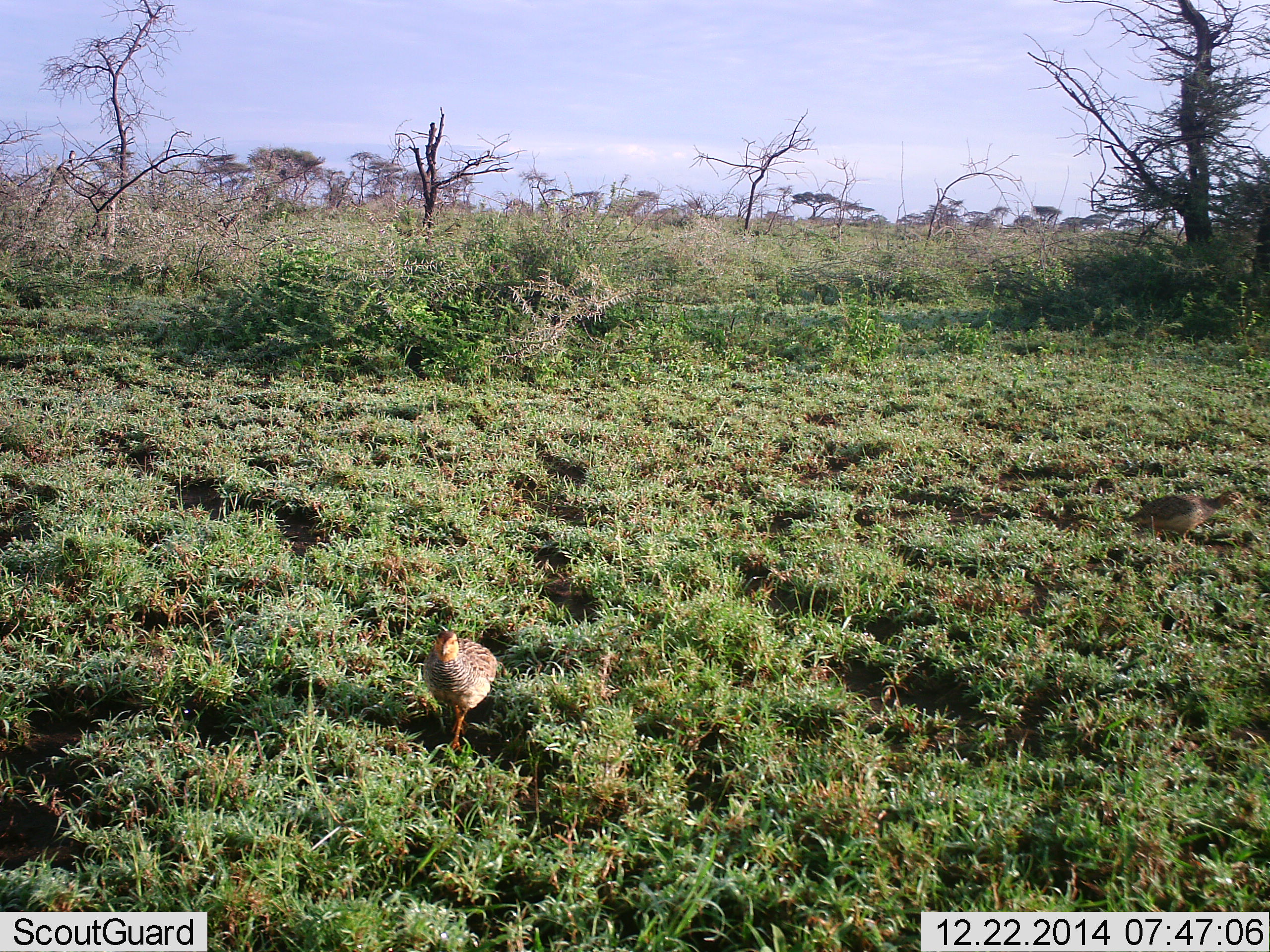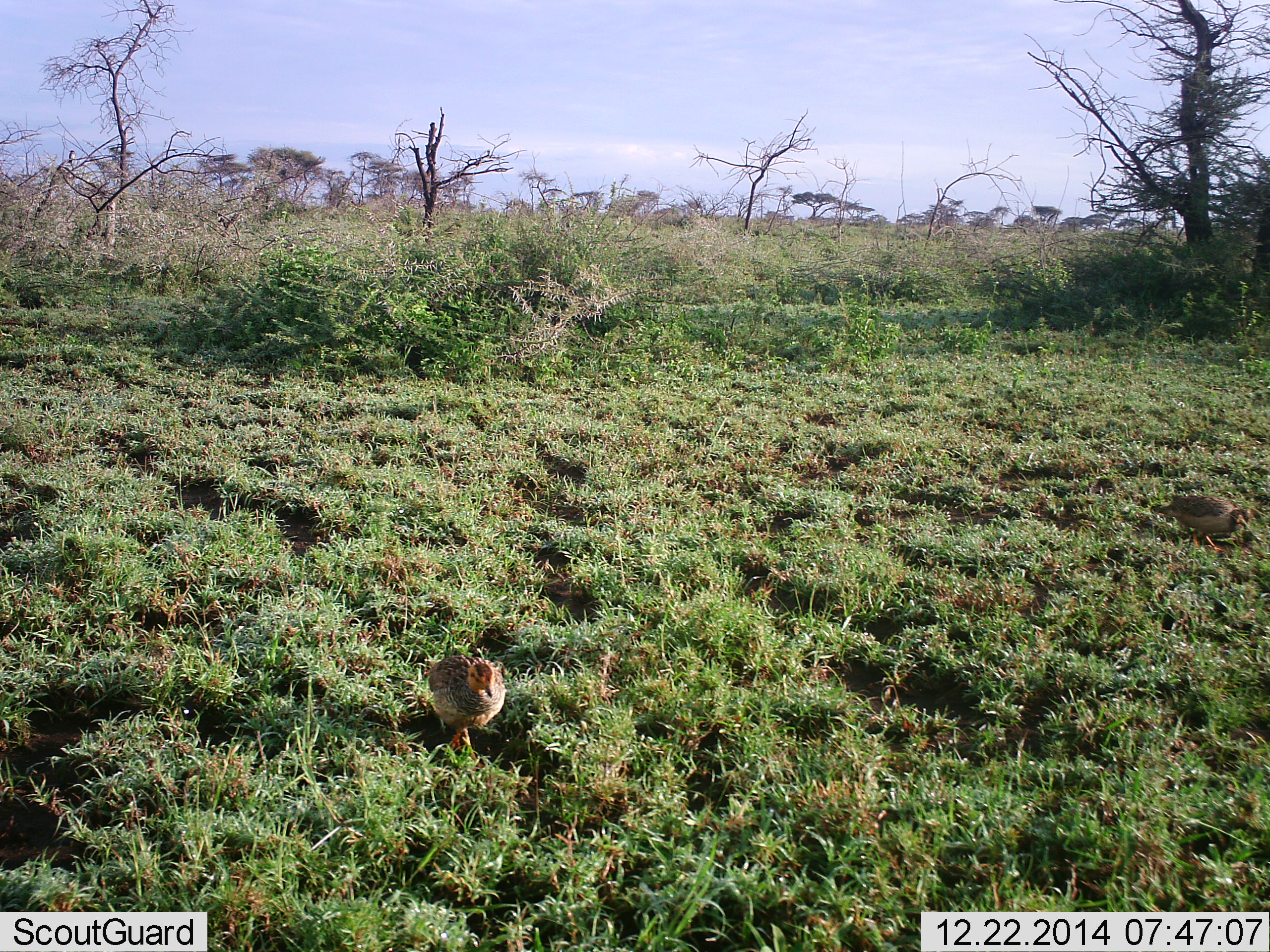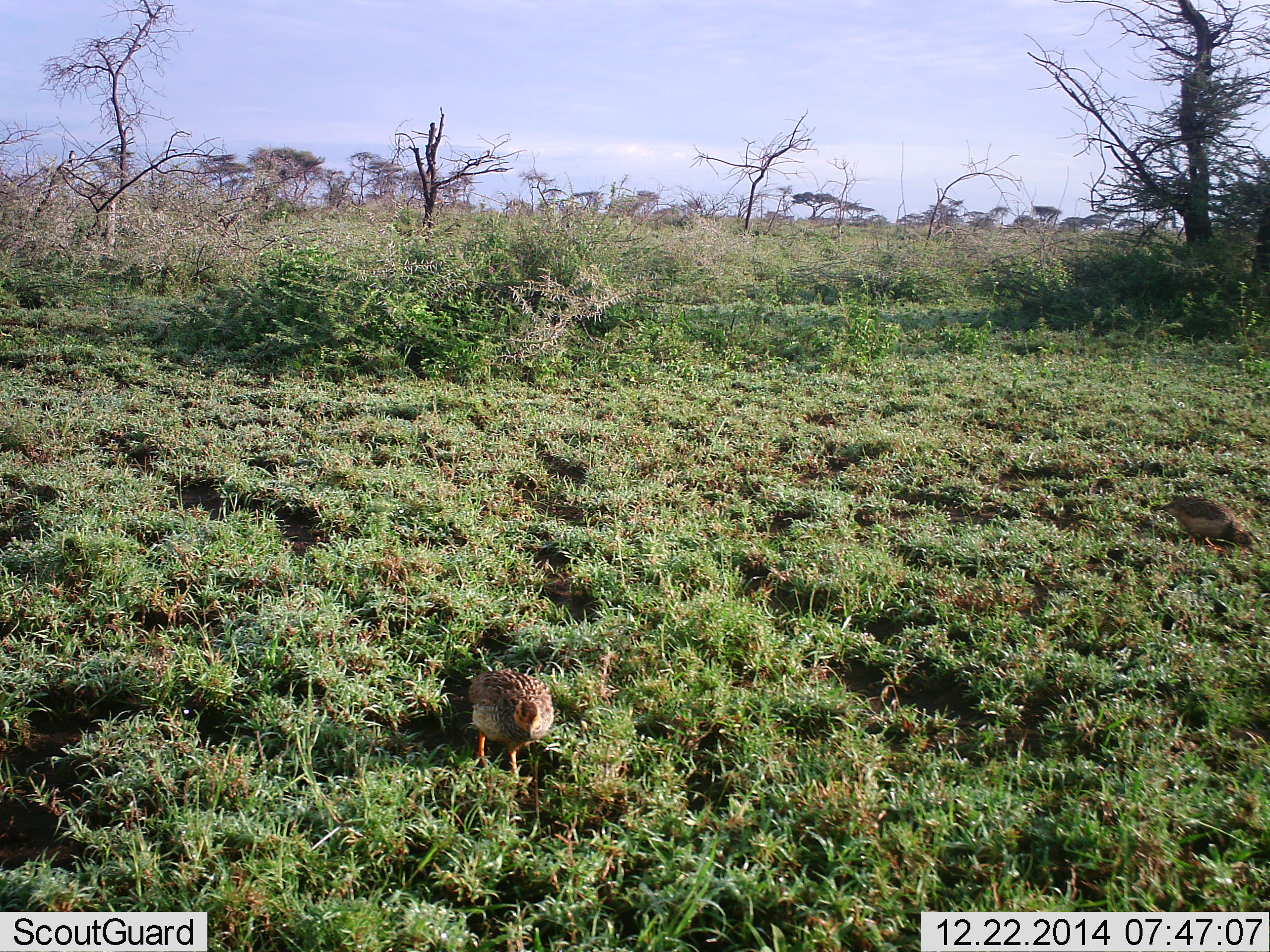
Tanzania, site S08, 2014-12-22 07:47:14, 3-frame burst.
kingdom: Animalia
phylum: Chordata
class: Aves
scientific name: Aves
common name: bird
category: otherbird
Otherbird (bird) (Aves), count 2. Behavior (volunteer vote fractions): standing 30%, resting 0%, moving 60%, interacting 0%. Young present (vote fraction): 0%. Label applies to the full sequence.